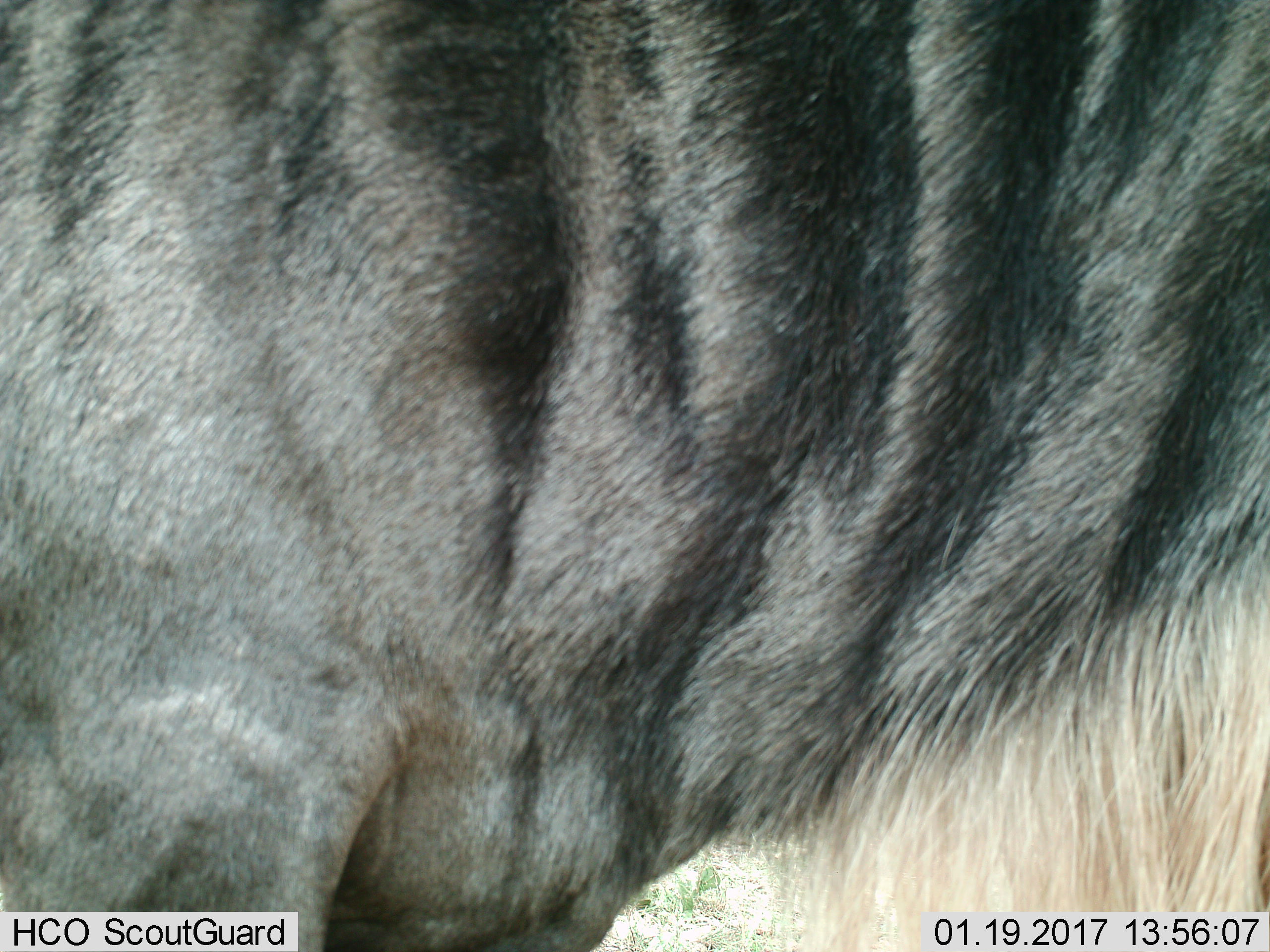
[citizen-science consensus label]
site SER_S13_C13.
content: unidentified animal